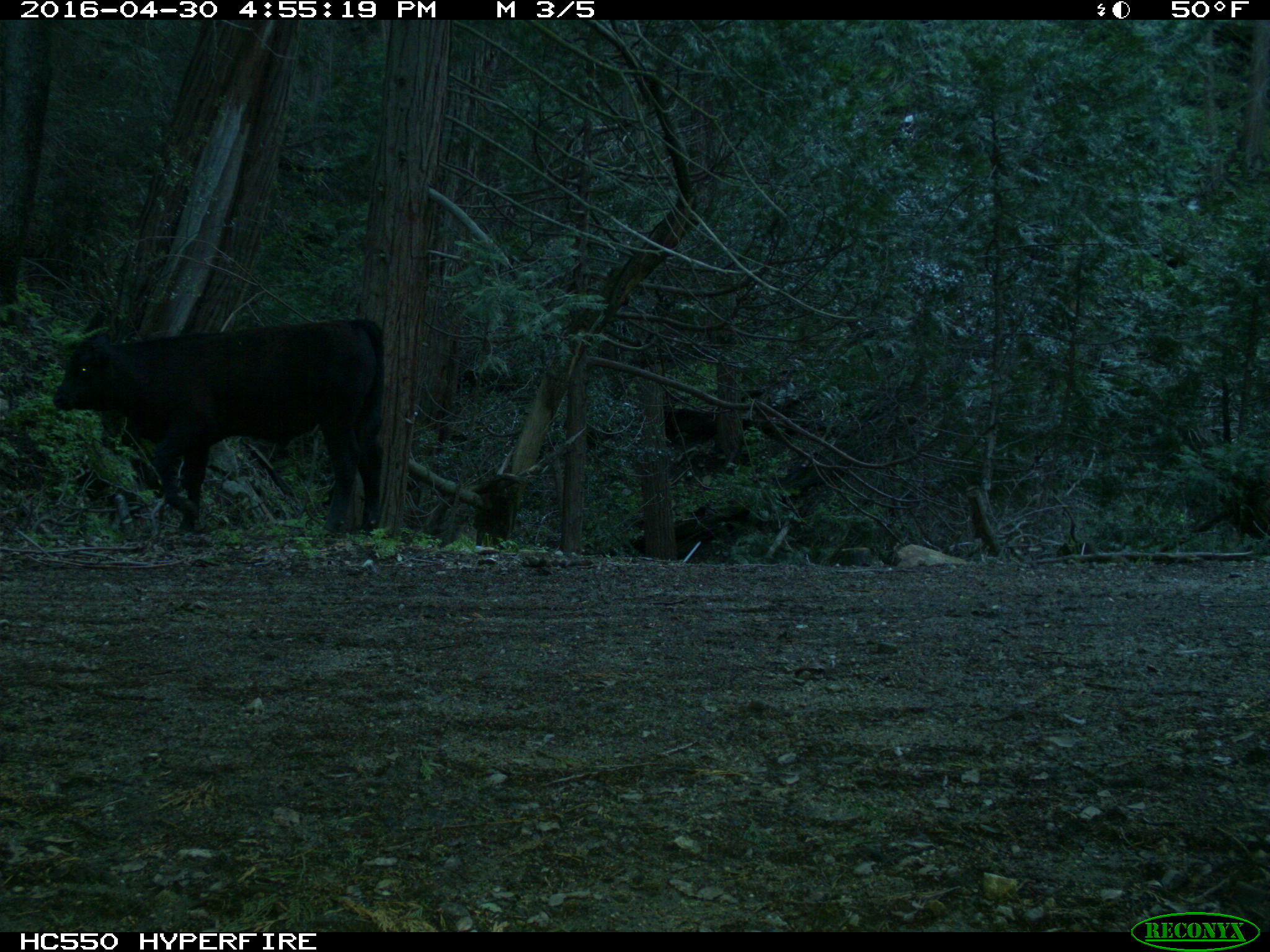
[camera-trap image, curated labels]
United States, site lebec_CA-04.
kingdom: Animalia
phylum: Chordata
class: Mammalia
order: Artiodactyla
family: Bovidae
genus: Bos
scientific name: Bos taurus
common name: domestic cow